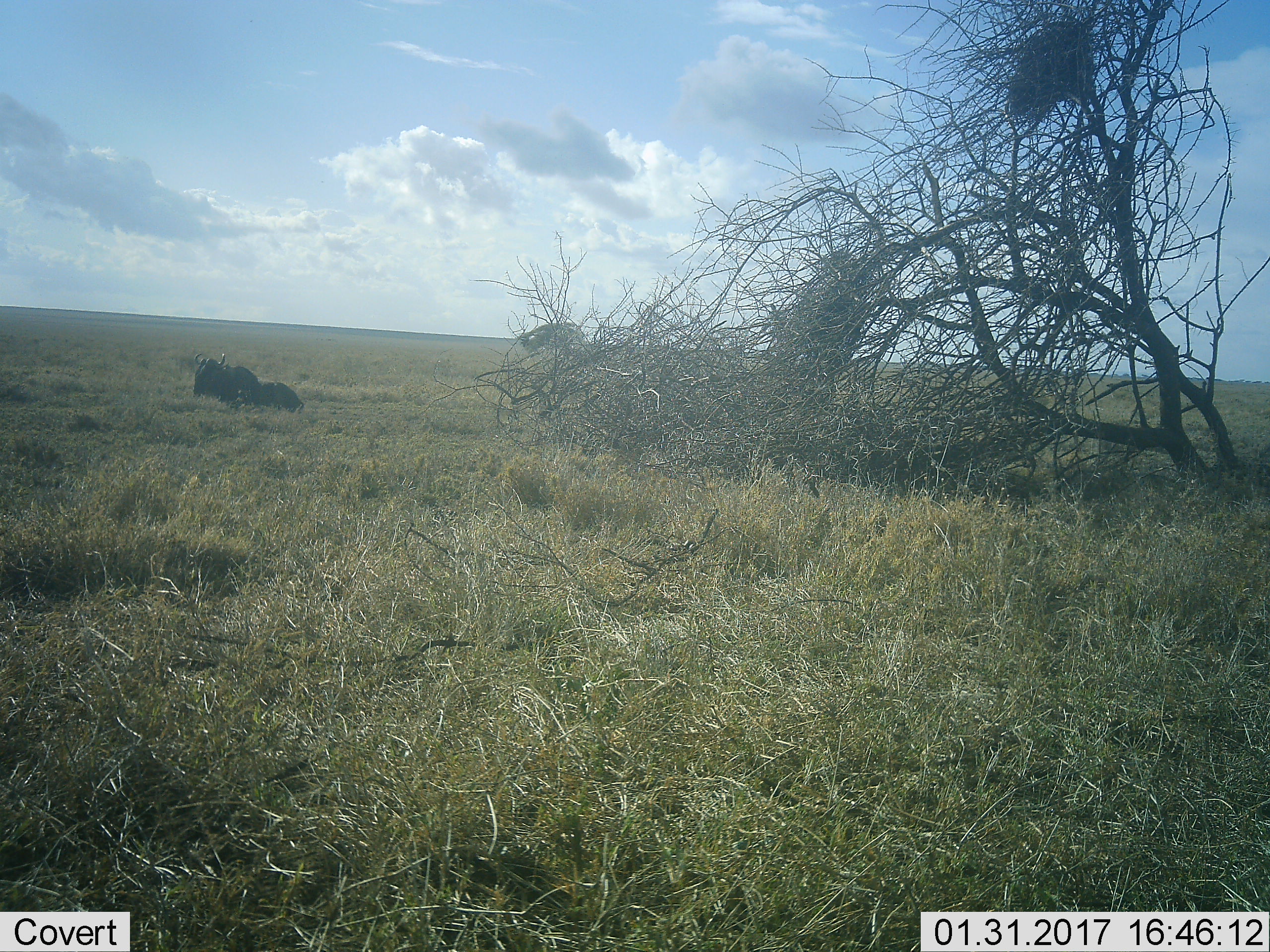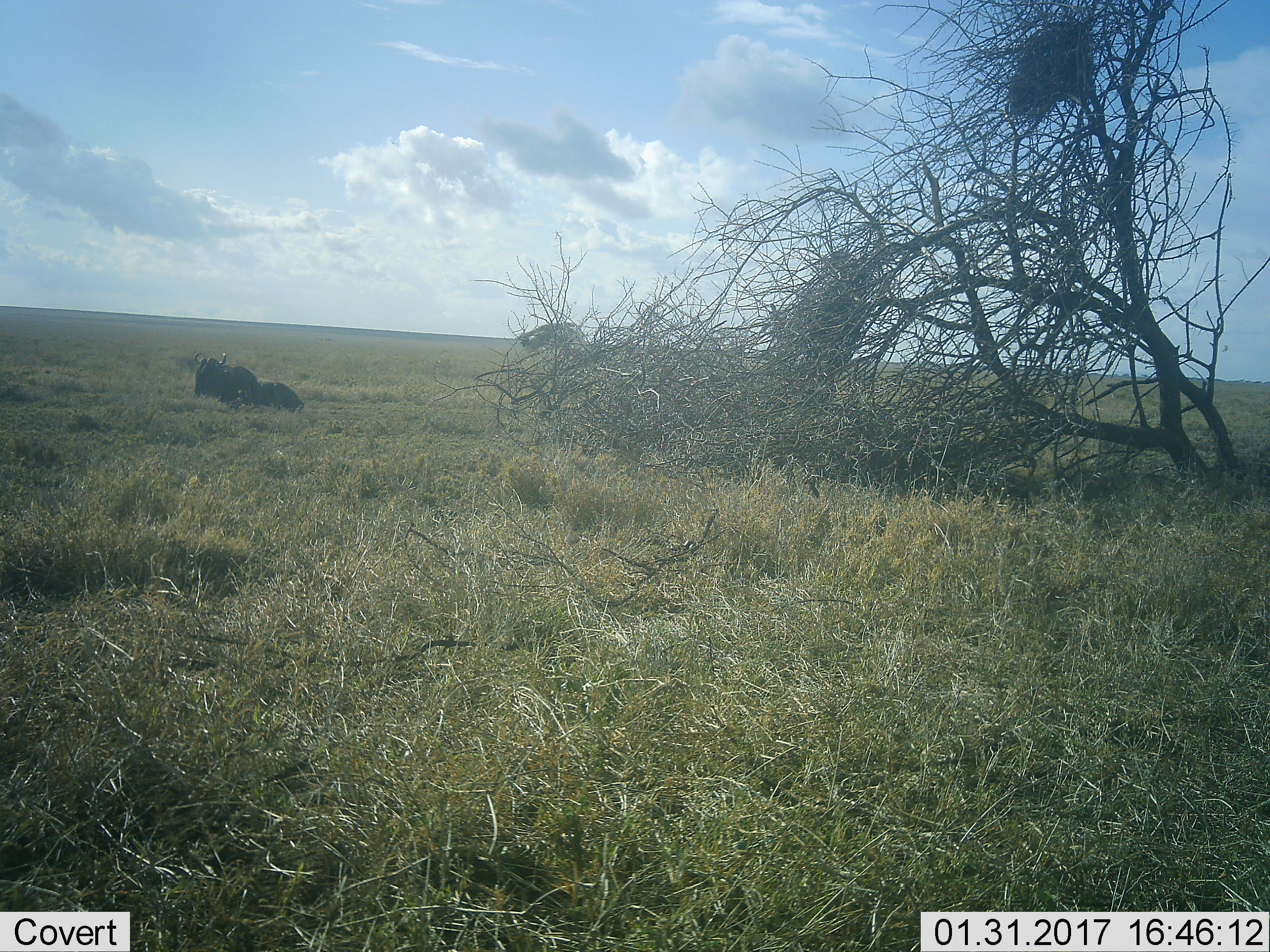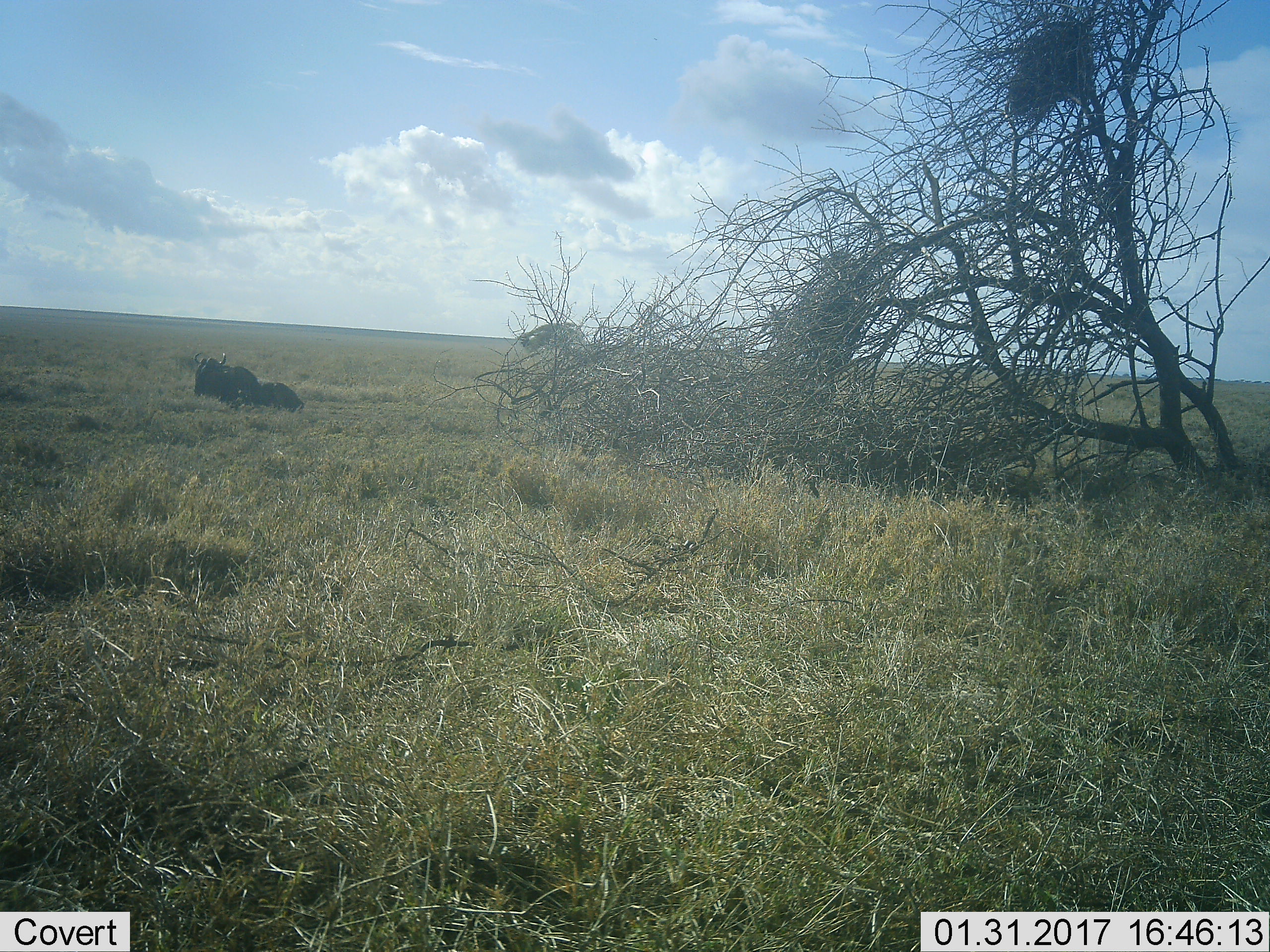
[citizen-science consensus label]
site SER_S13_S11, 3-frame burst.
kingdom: Animalia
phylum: Chordata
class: Mammalia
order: Artiodactyla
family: Bovidae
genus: Connochaetes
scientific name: Connochaetes taurinus taurinus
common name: blue wildebeest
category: wildebeestblue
Wildebeestblue (blue wildebeest) (Connochaetes taurinus taurinus), count 1. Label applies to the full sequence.